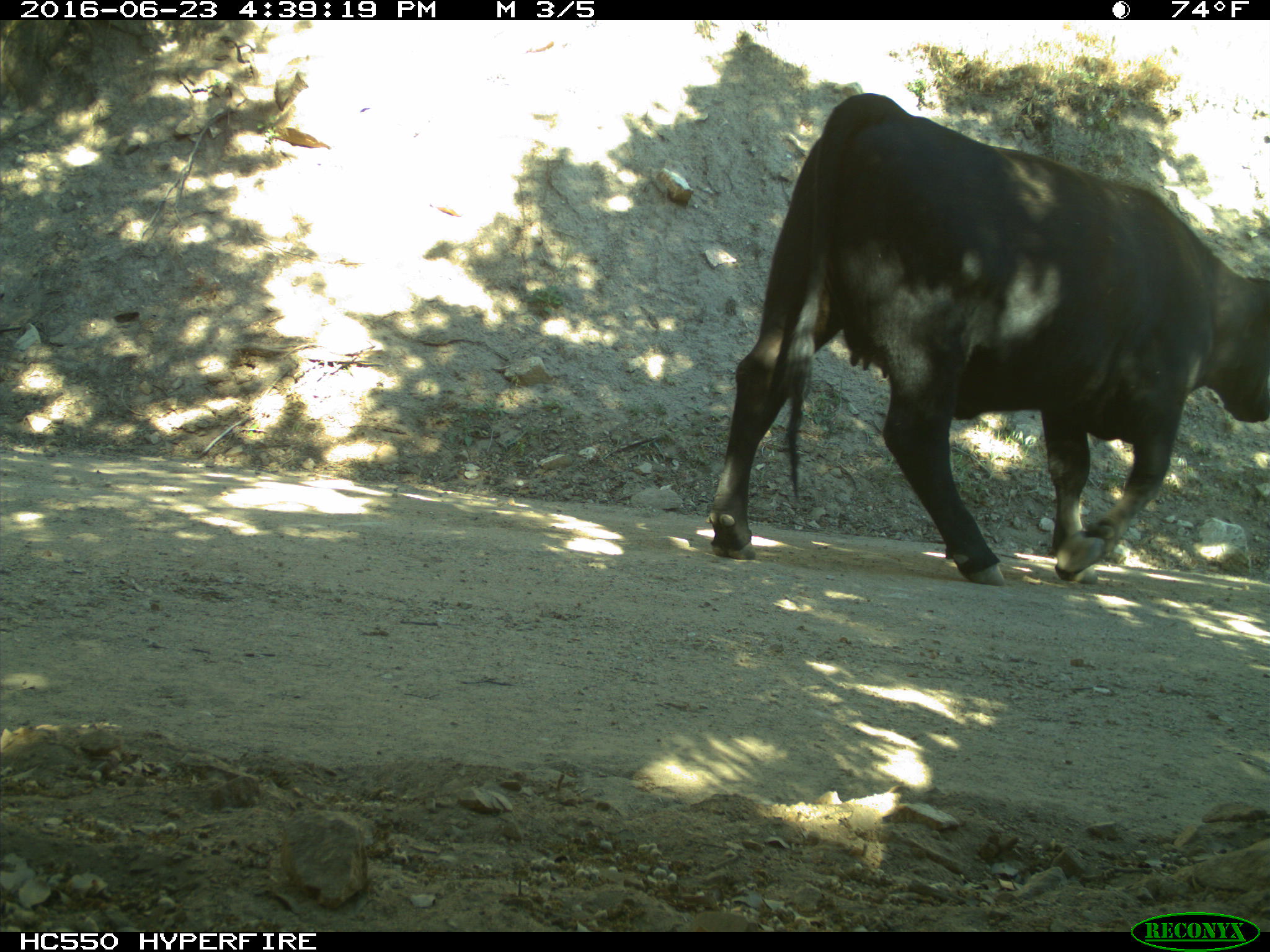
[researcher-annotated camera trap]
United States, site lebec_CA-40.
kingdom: Animalia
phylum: Chordata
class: Mammalia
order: Artiodactyla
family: Bovidae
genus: Bos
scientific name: Bos taurus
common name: domestic cow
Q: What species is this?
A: Bos taurus (domestic cow).